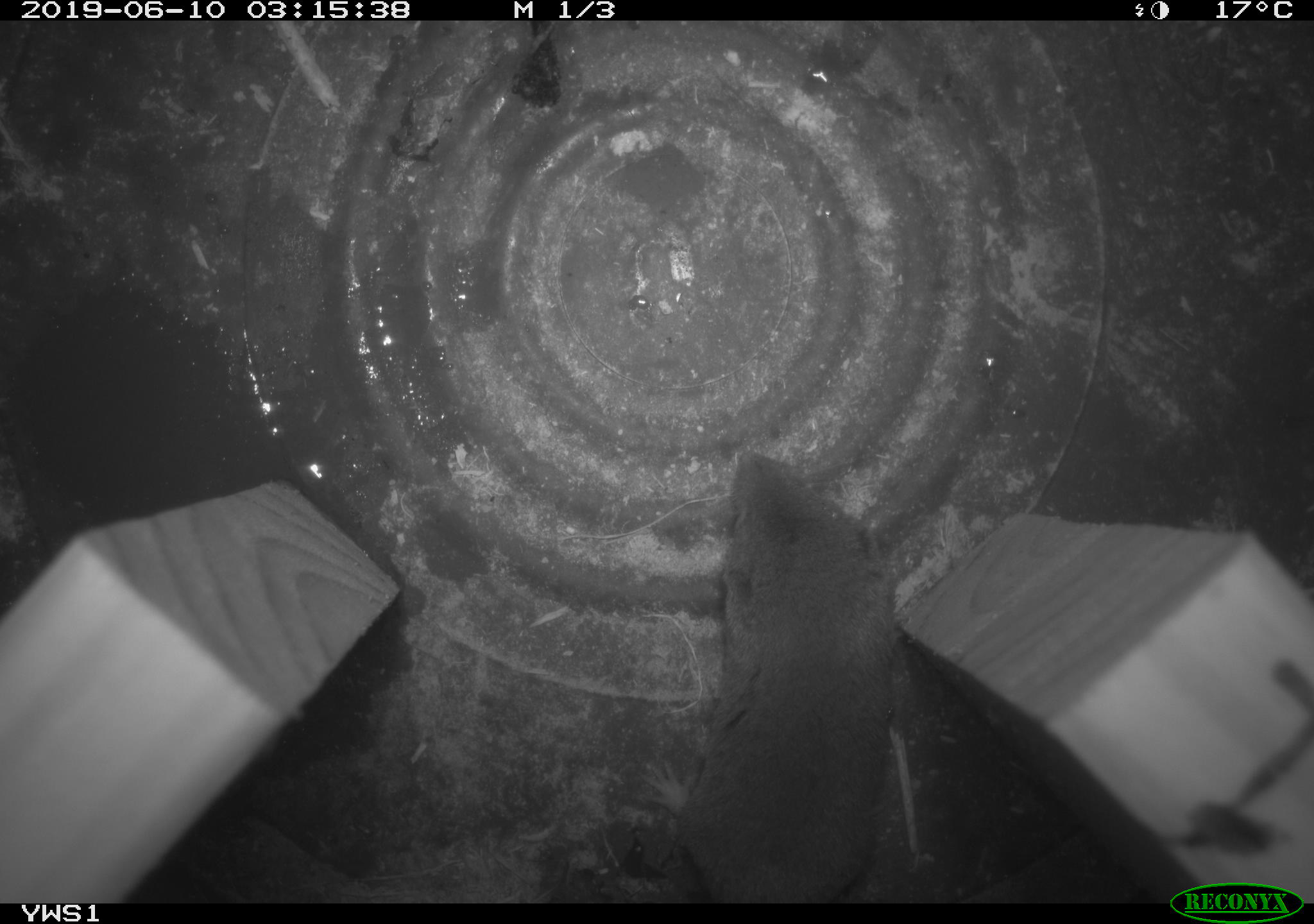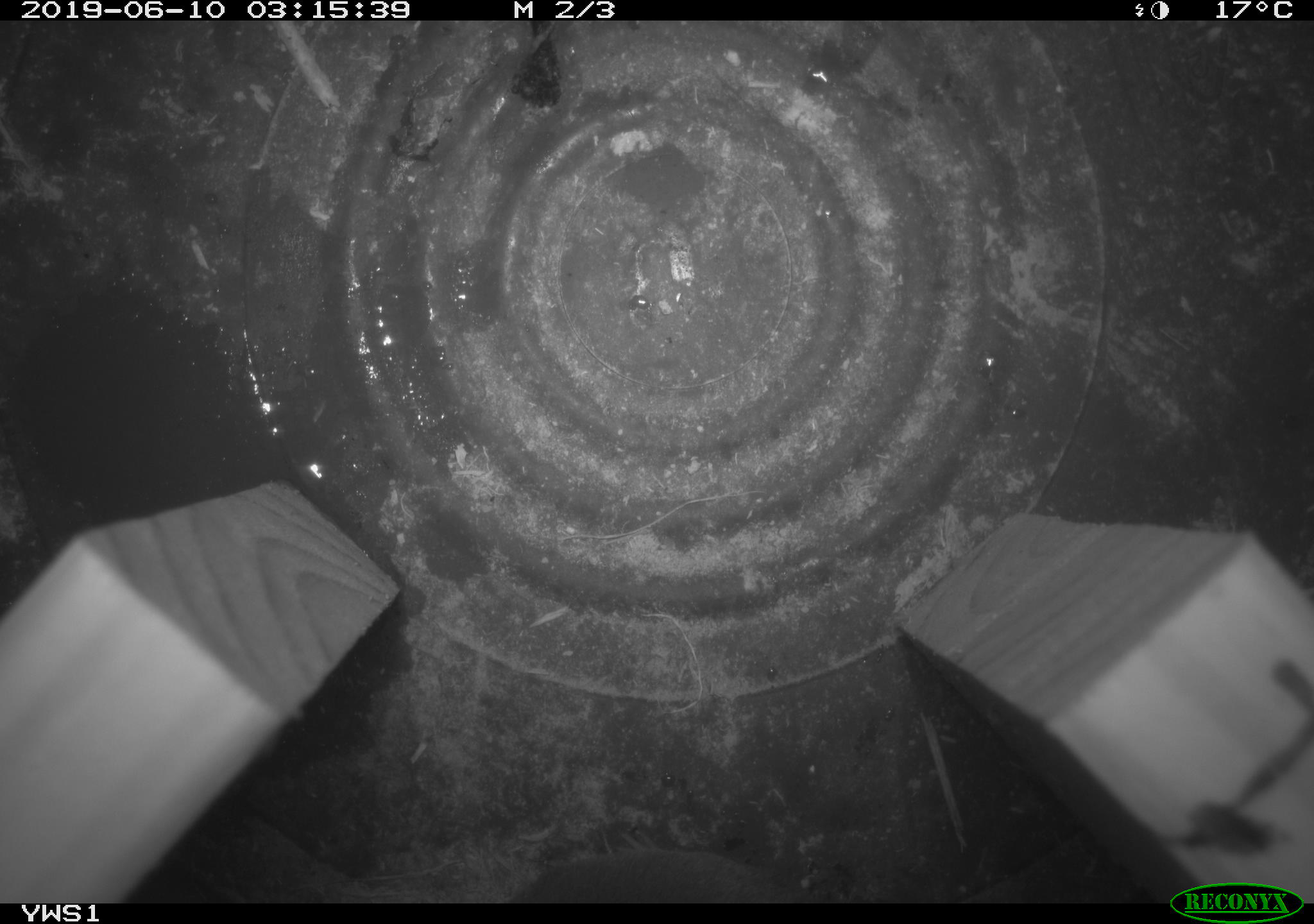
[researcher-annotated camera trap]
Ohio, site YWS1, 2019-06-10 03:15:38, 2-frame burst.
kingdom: Animalia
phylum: Chordata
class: Mammalia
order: Rodentia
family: Cricetidae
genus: Peromyscus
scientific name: Peromyscus leucopus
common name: white-footed mouse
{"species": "white-footed mouse (Peromyscus leucopus)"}